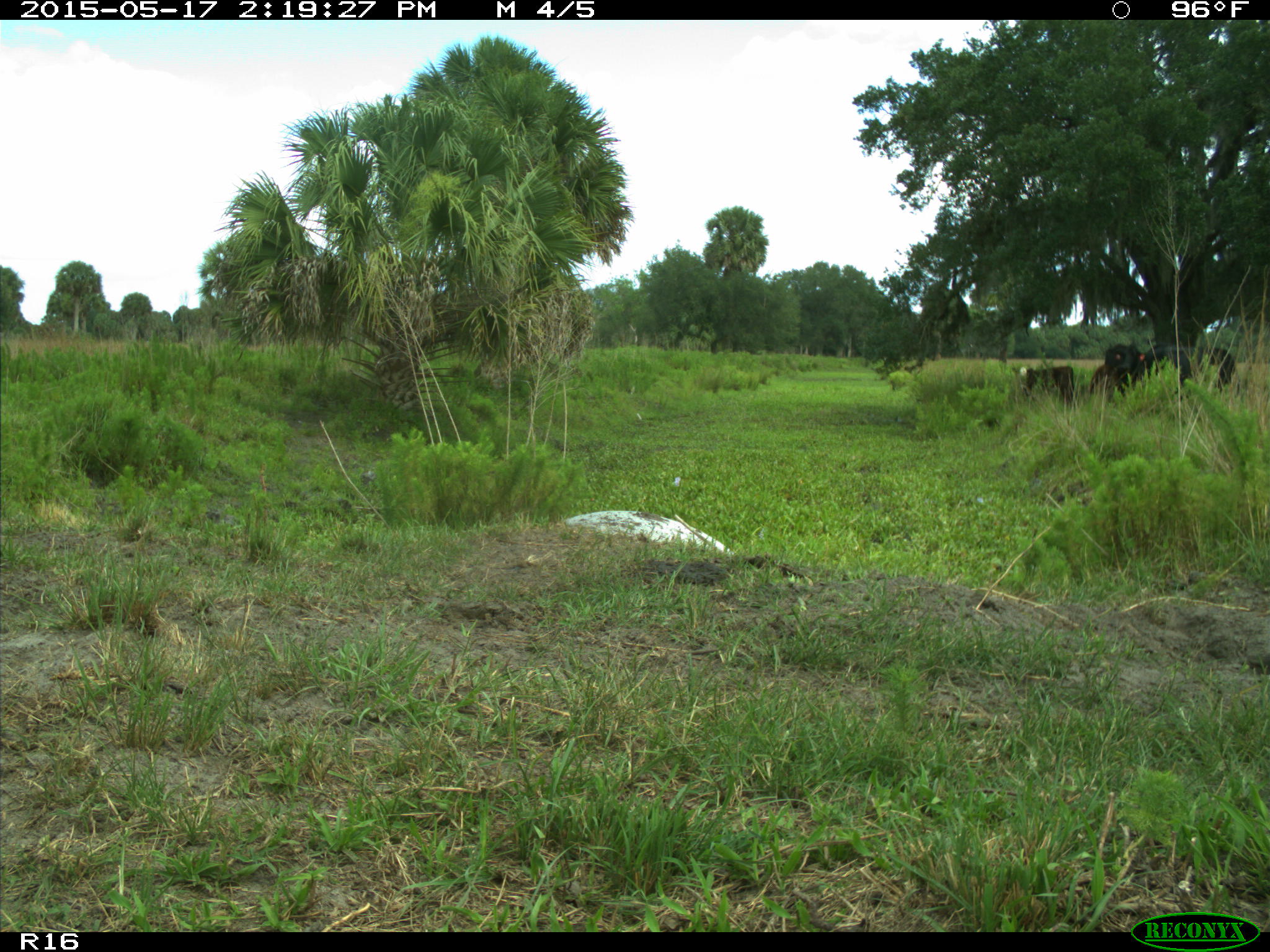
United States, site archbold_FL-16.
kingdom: Animalia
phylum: Chordata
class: Mammalia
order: Artiodactyla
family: Bovidae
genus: Bos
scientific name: Bos taurus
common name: domestic cow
Bos taurus (domestic cow).